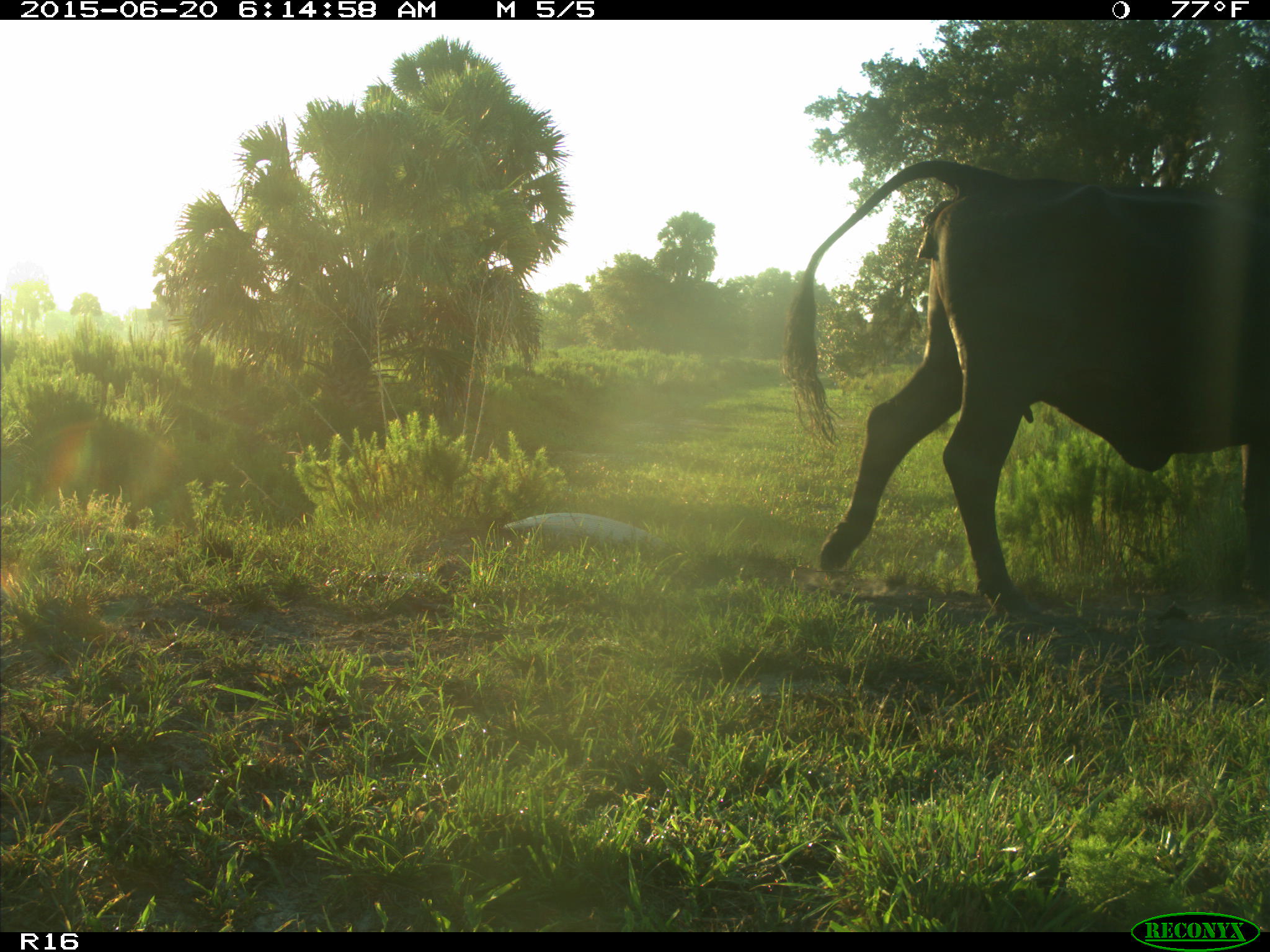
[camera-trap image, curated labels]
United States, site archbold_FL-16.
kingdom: Animalia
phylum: Chordata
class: Mammalia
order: Artiodactyla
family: Bovidae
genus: Bos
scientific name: Bos taurus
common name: domestic cow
Bos taurus (domestic cow).